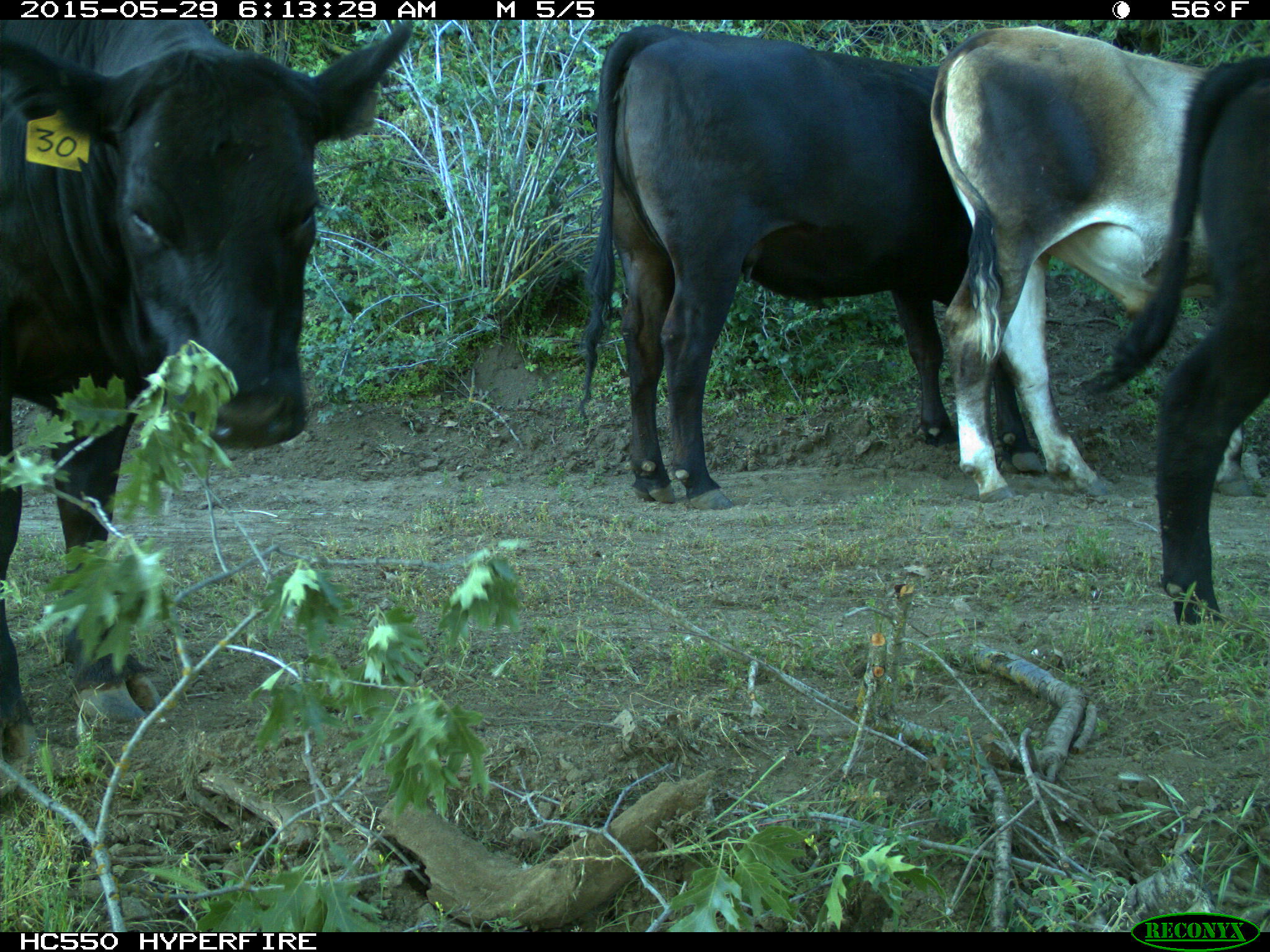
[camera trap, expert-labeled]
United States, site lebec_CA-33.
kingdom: Animalia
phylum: Chordata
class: Mammalia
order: Artiodactyla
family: Bovidae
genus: Bos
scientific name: Bos taurus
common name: domestic cow